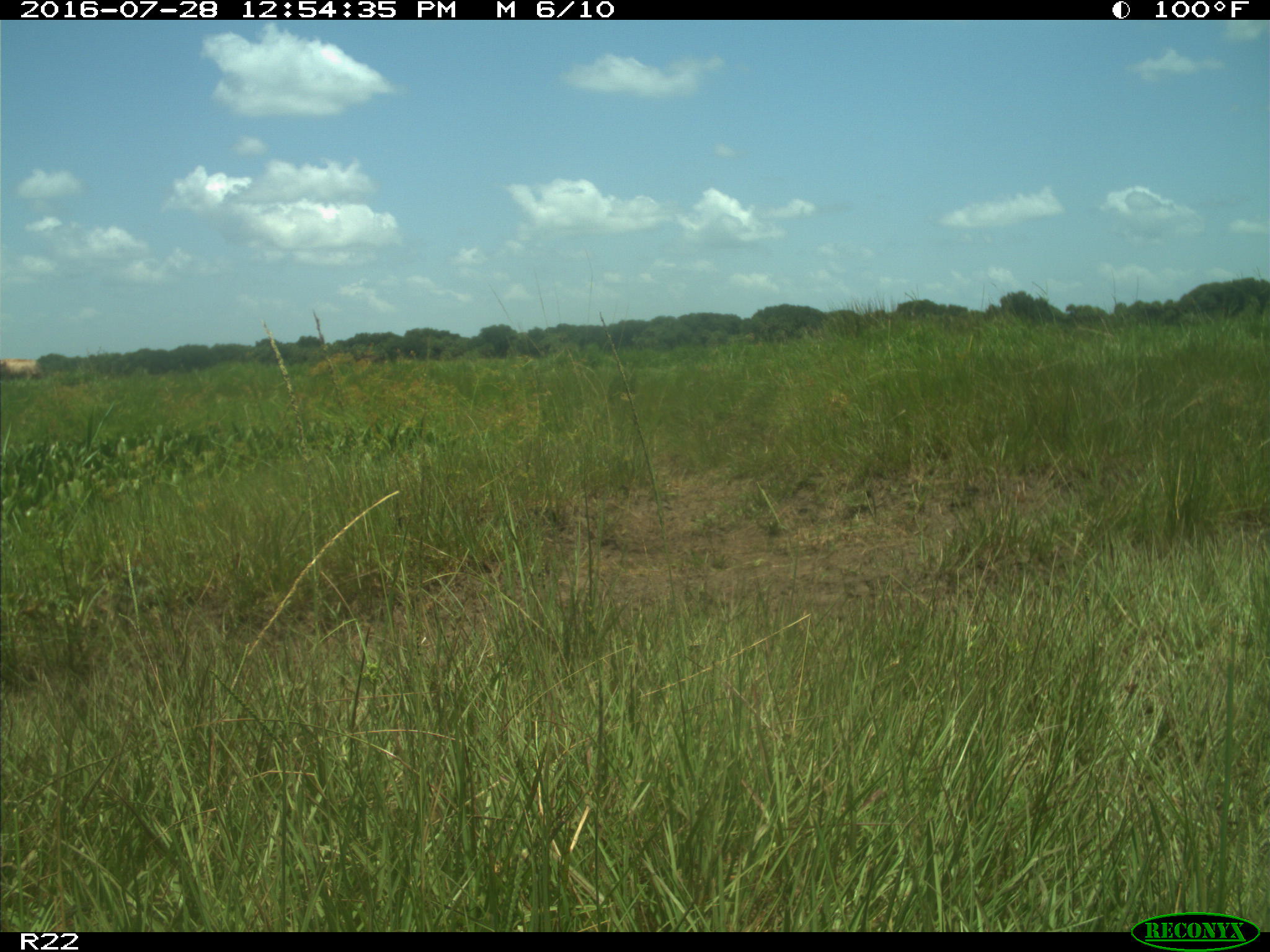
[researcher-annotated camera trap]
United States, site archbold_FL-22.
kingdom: Animalia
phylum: Chordata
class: Mammalia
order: Artiodactyla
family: Bovidae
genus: Bos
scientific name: Bos taurus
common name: domestic cow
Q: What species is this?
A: Bos taurus (domestic cow).